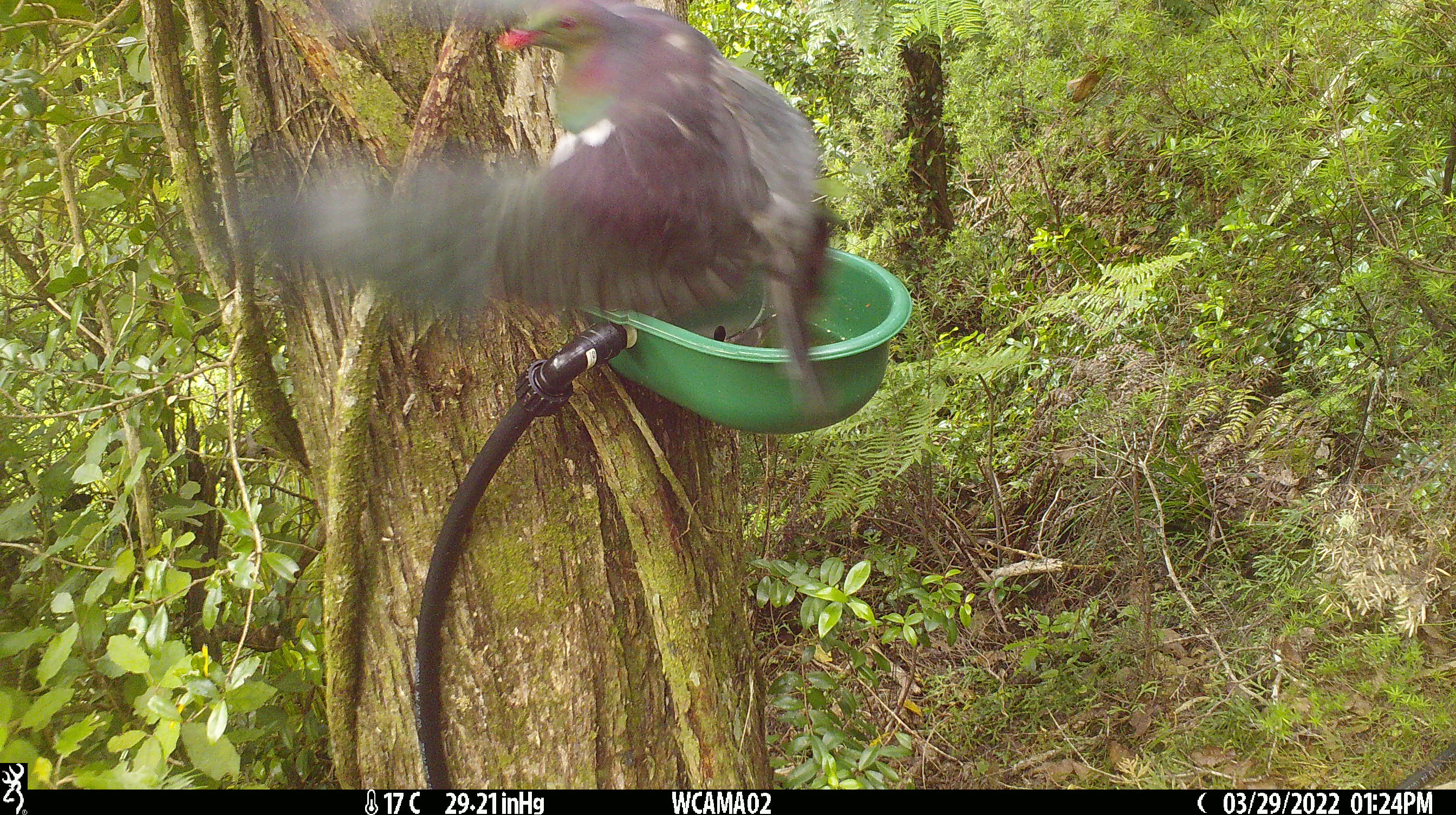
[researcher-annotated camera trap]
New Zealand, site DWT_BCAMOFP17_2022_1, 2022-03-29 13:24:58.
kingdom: Animalia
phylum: Chordata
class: Aves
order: Columbiformes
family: Columbidae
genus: Hemiphaga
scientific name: Hemiphaga novaeseelandiae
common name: new zealand pigeon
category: kereru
Kereru (new zealand pigeon) (Hemiphaga novaeseelandiae).